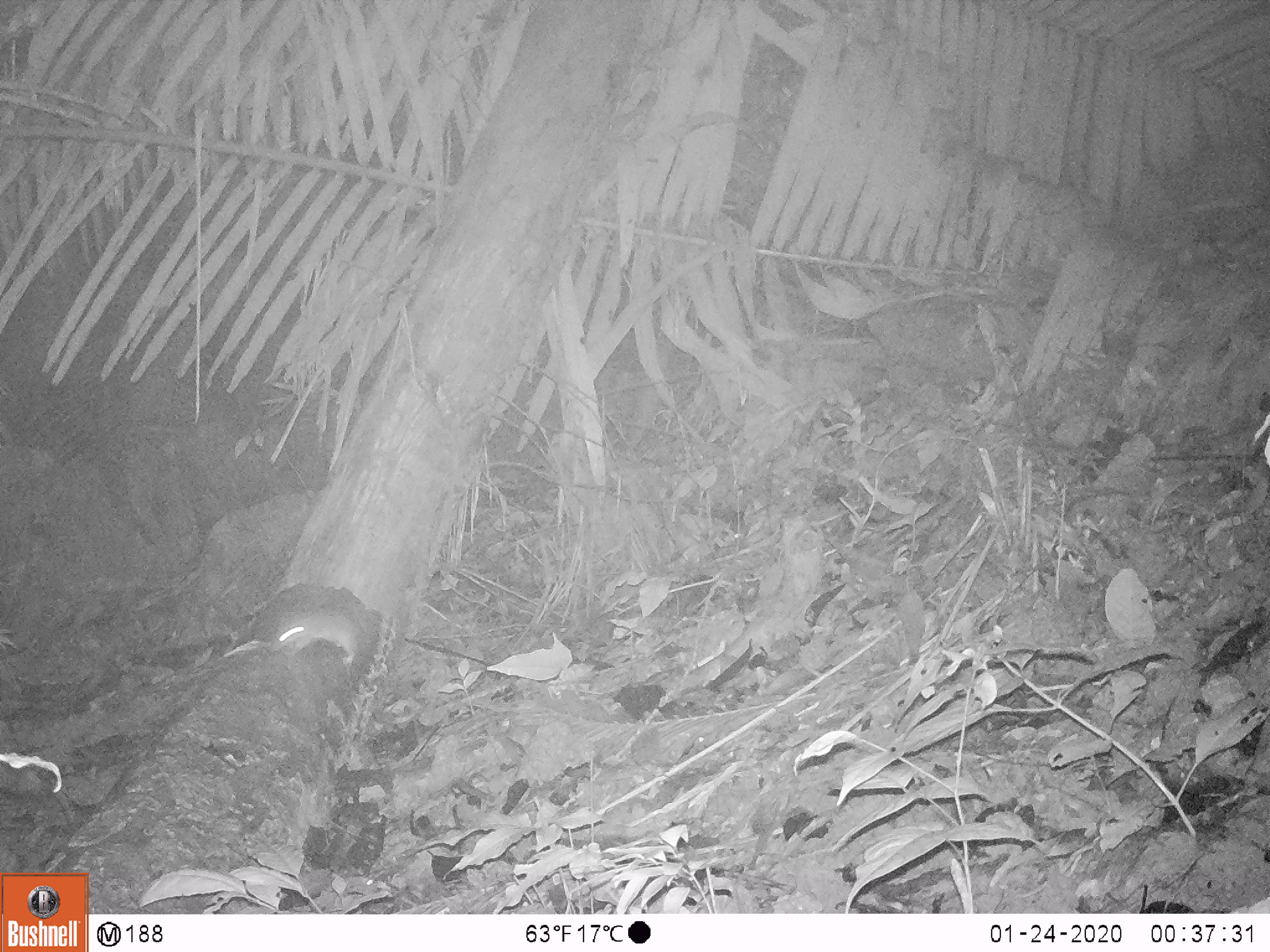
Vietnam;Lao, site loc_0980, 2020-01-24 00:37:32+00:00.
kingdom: Animalia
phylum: Chordata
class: Mammalia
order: Rodentia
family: Muridae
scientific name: Muridae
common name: old-world mice and rats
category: unidentified murid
Unidentified murid (old-world mice and rats) (Muridae). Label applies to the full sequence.